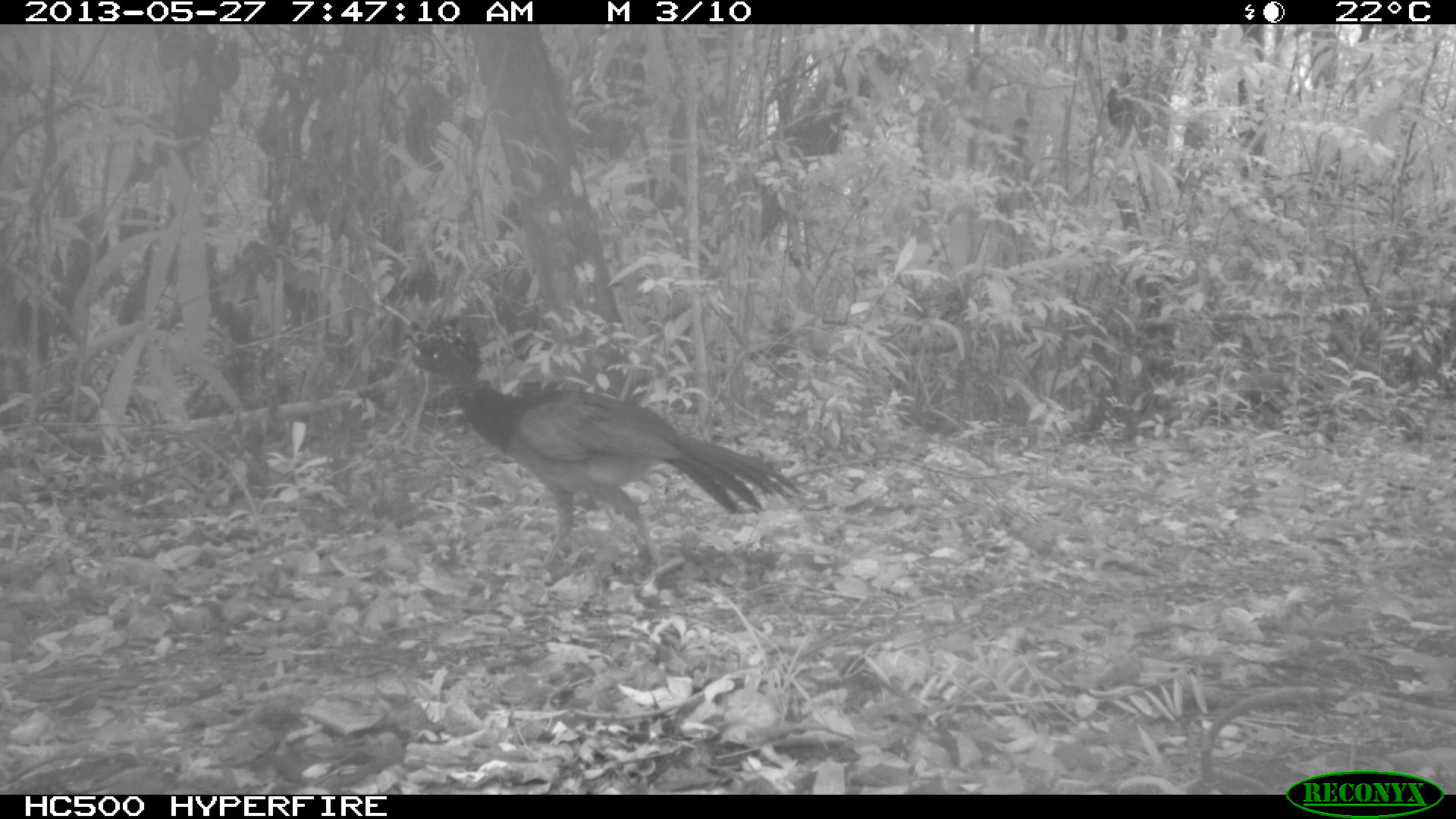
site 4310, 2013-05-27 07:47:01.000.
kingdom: Animalia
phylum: Chordata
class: Aves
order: Galliformes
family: Cracidae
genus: Crax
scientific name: Crax rubra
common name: great curassow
Crax rubra (great curassow), count 1, sex female.